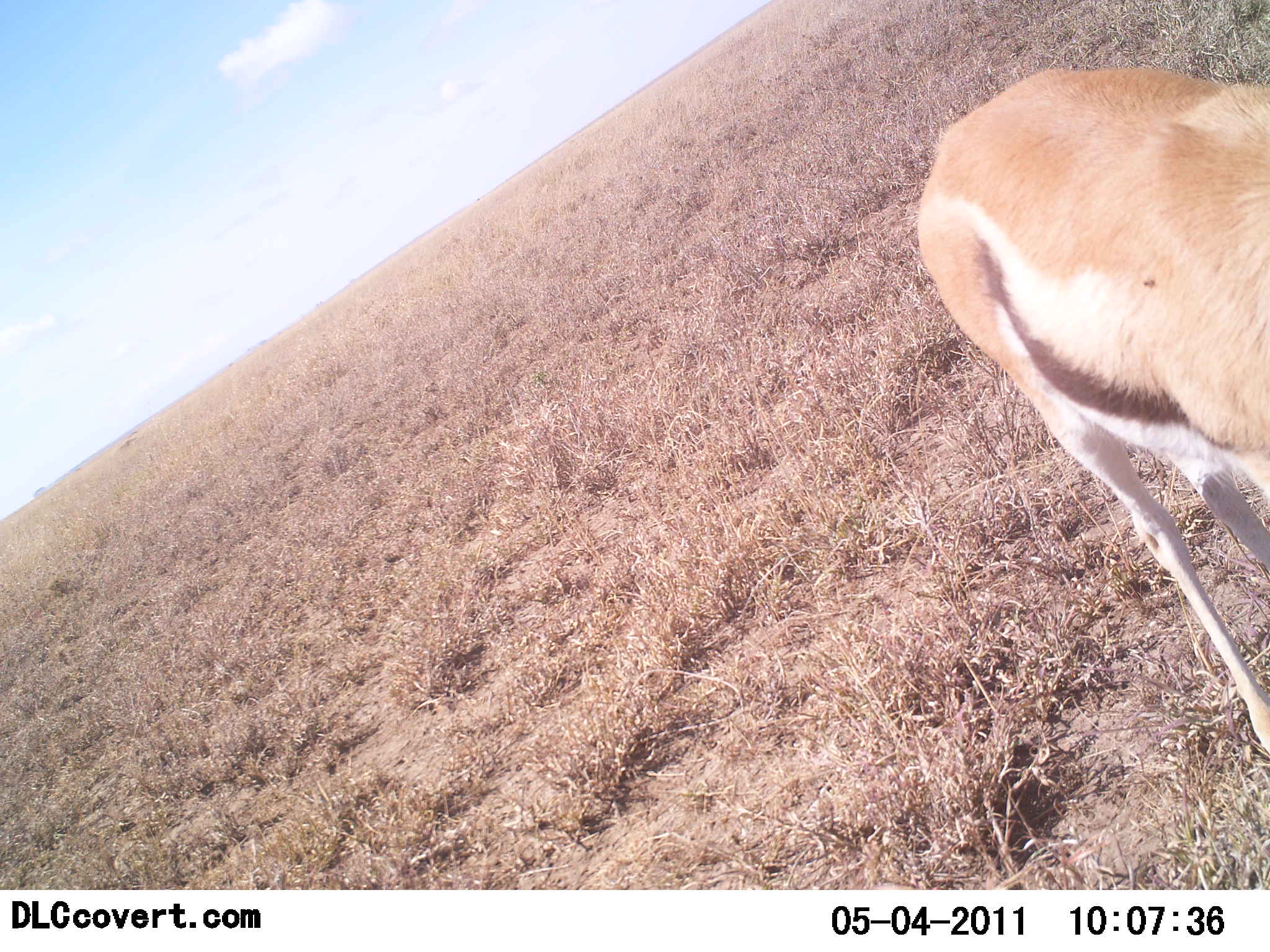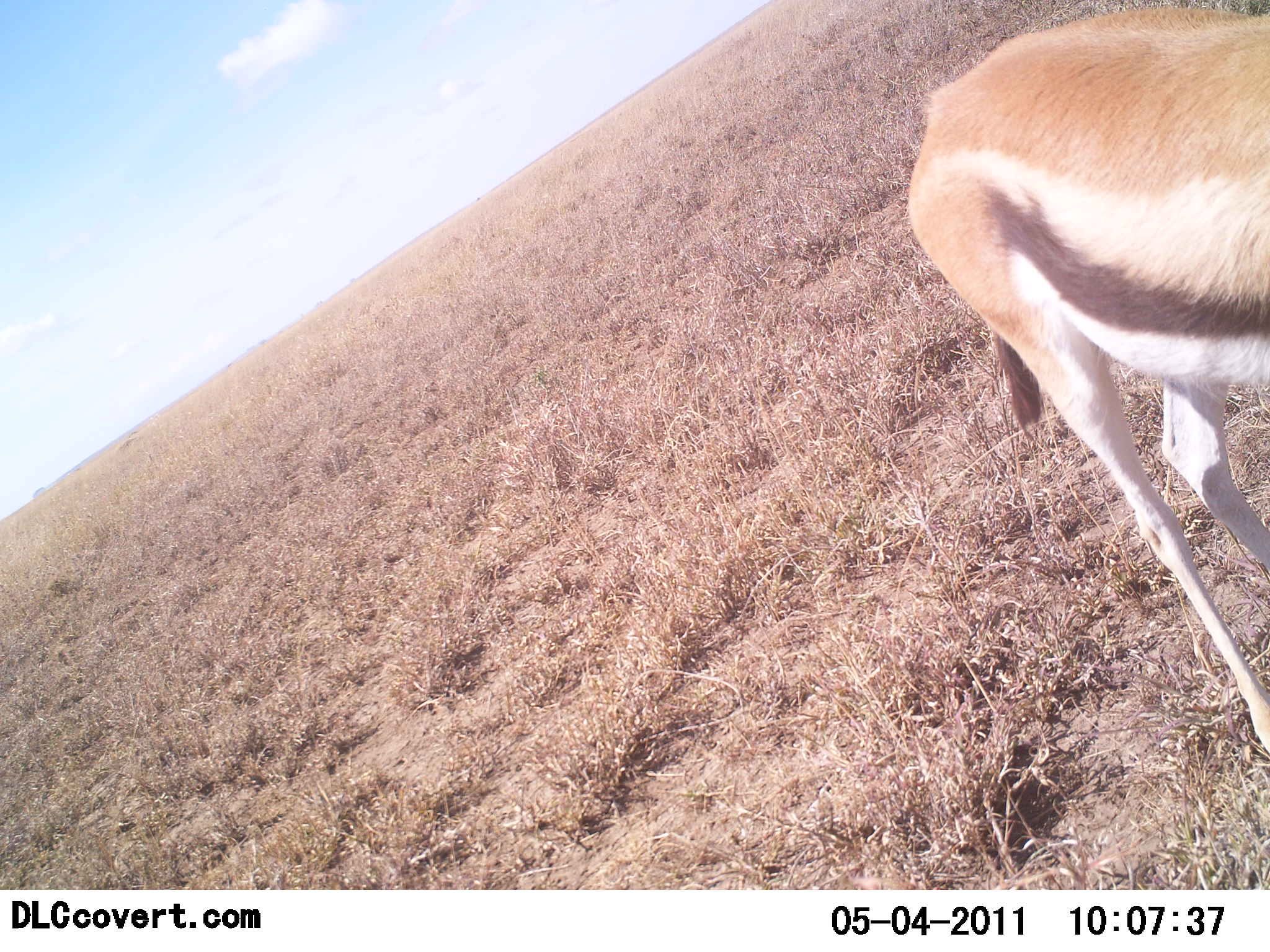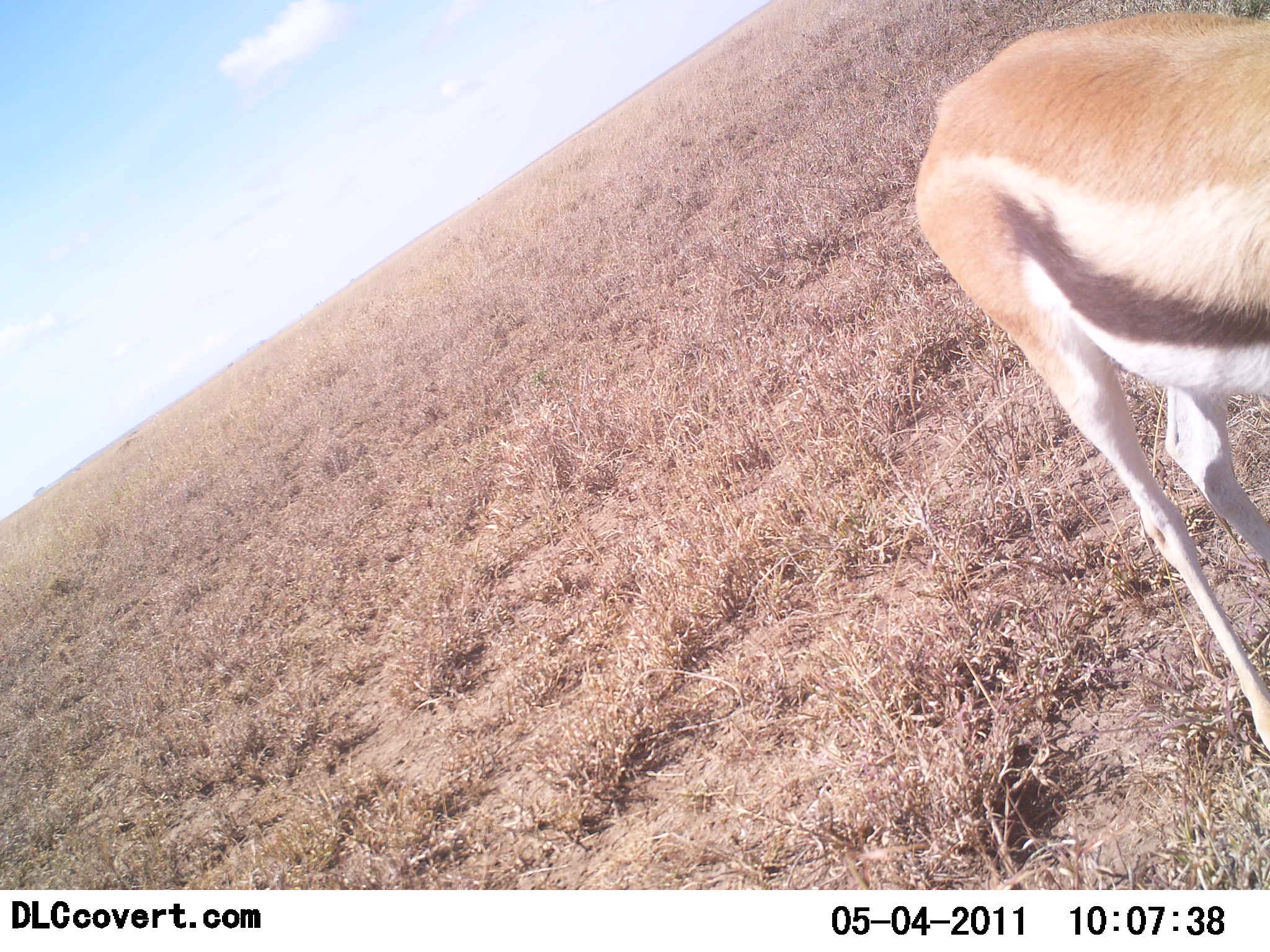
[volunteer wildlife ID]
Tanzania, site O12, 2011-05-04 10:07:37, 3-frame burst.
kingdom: Animalia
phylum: Chordata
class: Mammalia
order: Artiodactyla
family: Bovidae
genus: Eudorcas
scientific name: Eudorcas thomsonii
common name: thomson's gazelle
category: gazellethomsons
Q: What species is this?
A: Gazellethomsons (thomson's gazelle) (Eudorcas thomsonii).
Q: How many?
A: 1.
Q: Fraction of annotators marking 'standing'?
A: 73%.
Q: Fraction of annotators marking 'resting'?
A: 0%.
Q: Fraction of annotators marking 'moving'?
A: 7%.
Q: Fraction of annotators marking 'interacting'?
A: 0%.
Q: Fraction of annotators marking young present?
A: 0%.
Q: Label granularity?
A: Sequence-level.